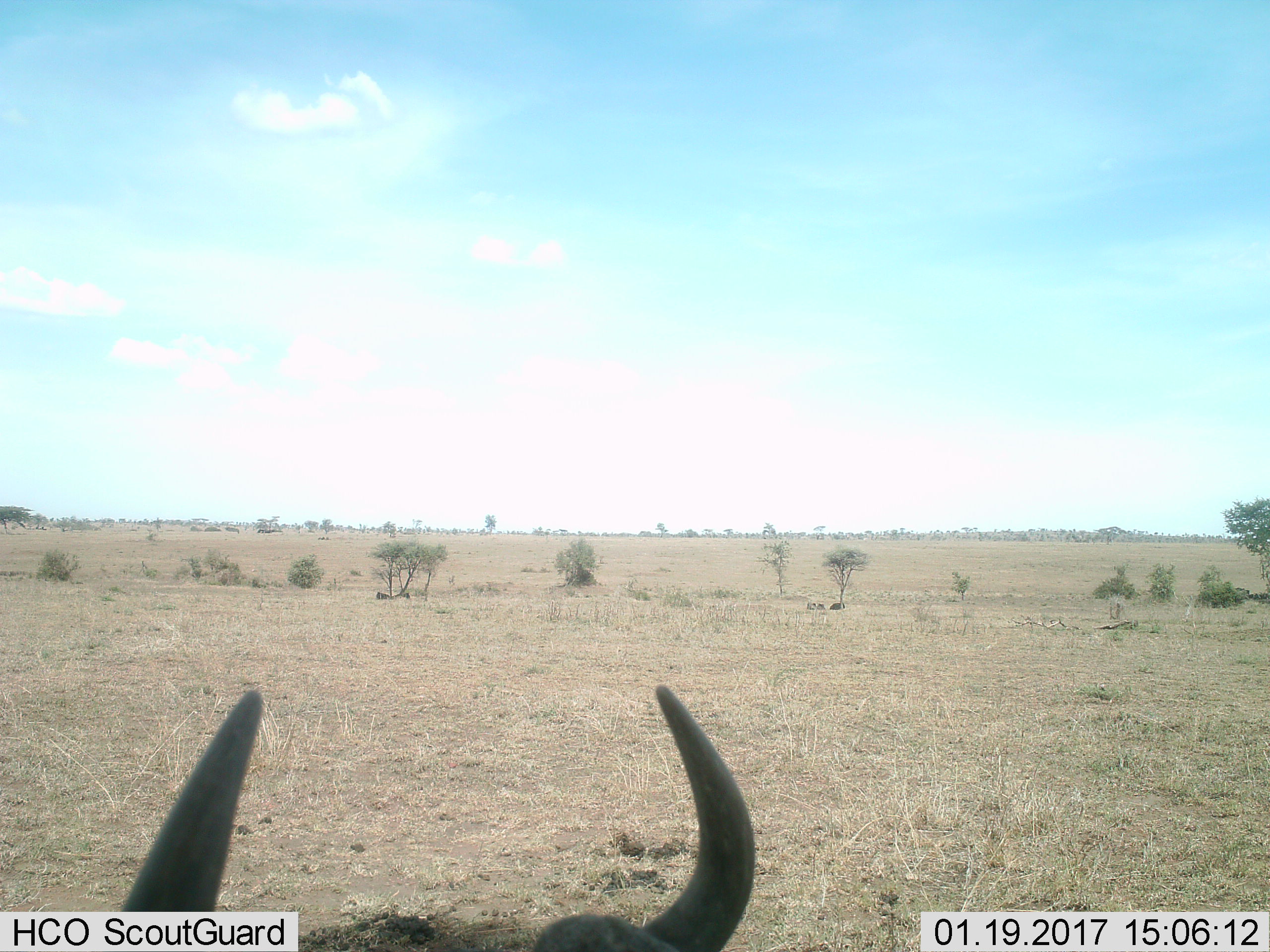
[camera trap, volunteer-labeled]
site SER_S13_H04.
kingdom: Animalia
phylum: Chordata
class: Mammalia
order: Artiodactyla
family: Bovidae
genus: Connochaetes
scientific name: Connochaetes taurinus taurinus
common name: blue wildebeest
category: wildebeestblue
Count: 1.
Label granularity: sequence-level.